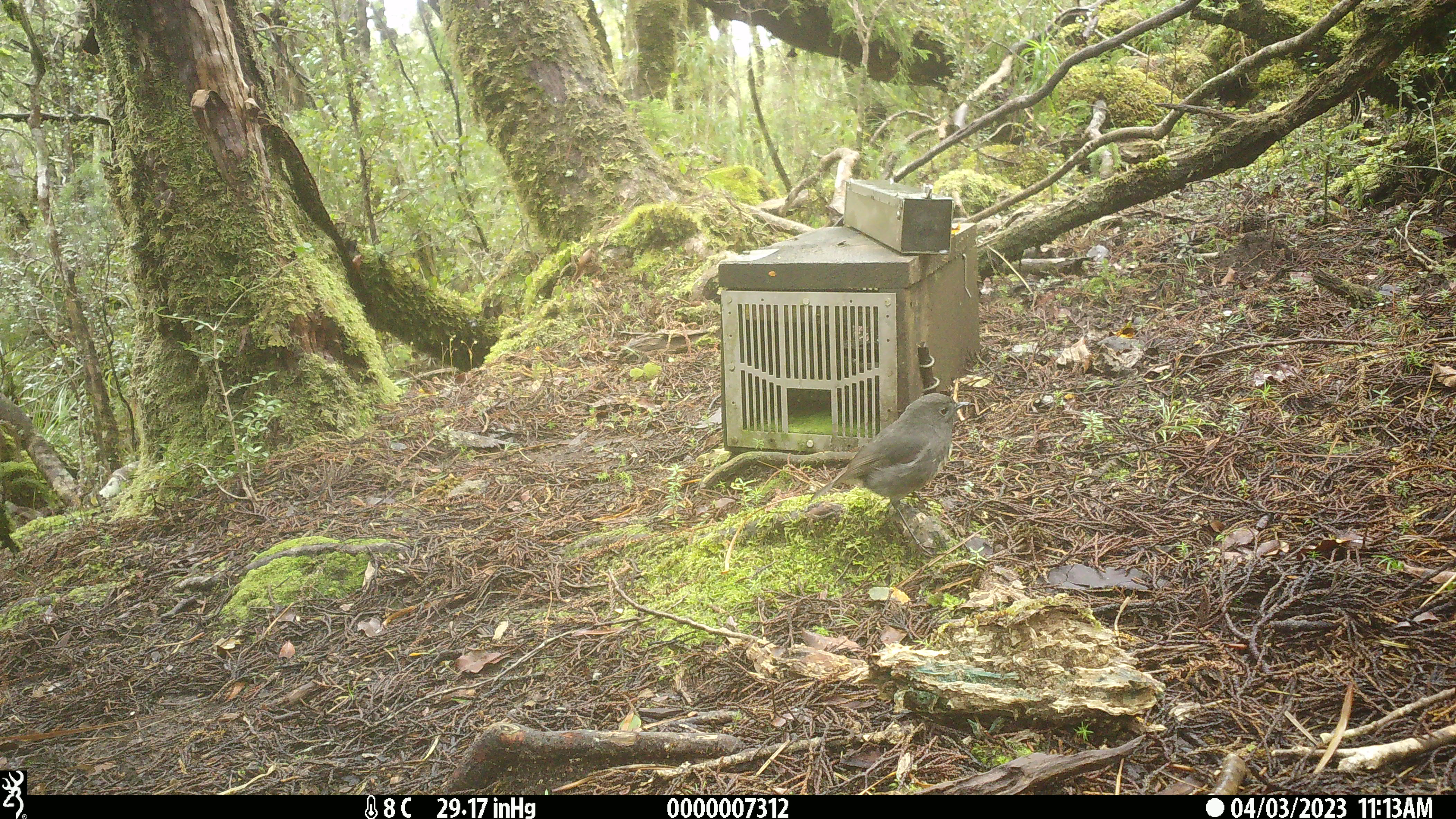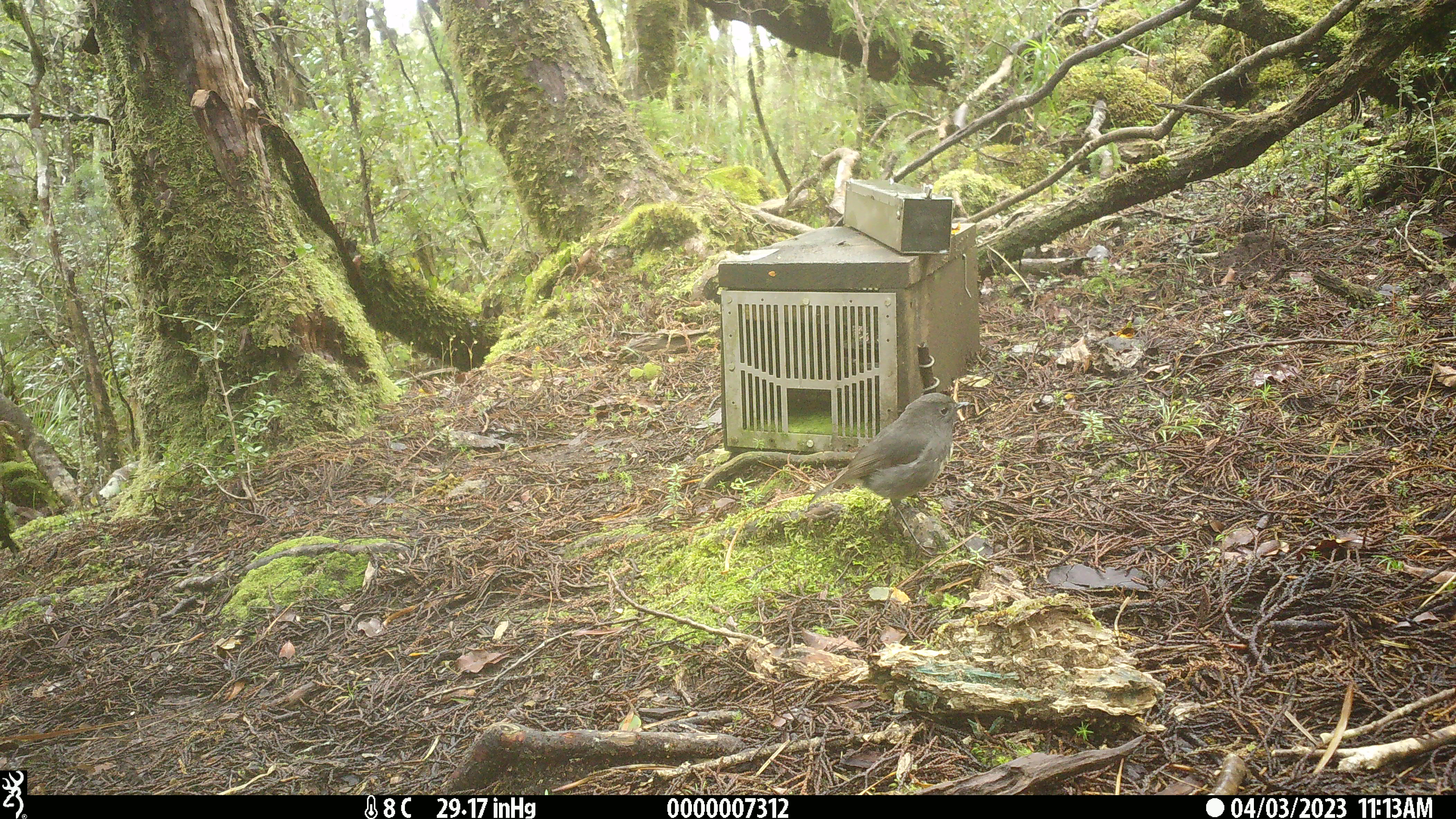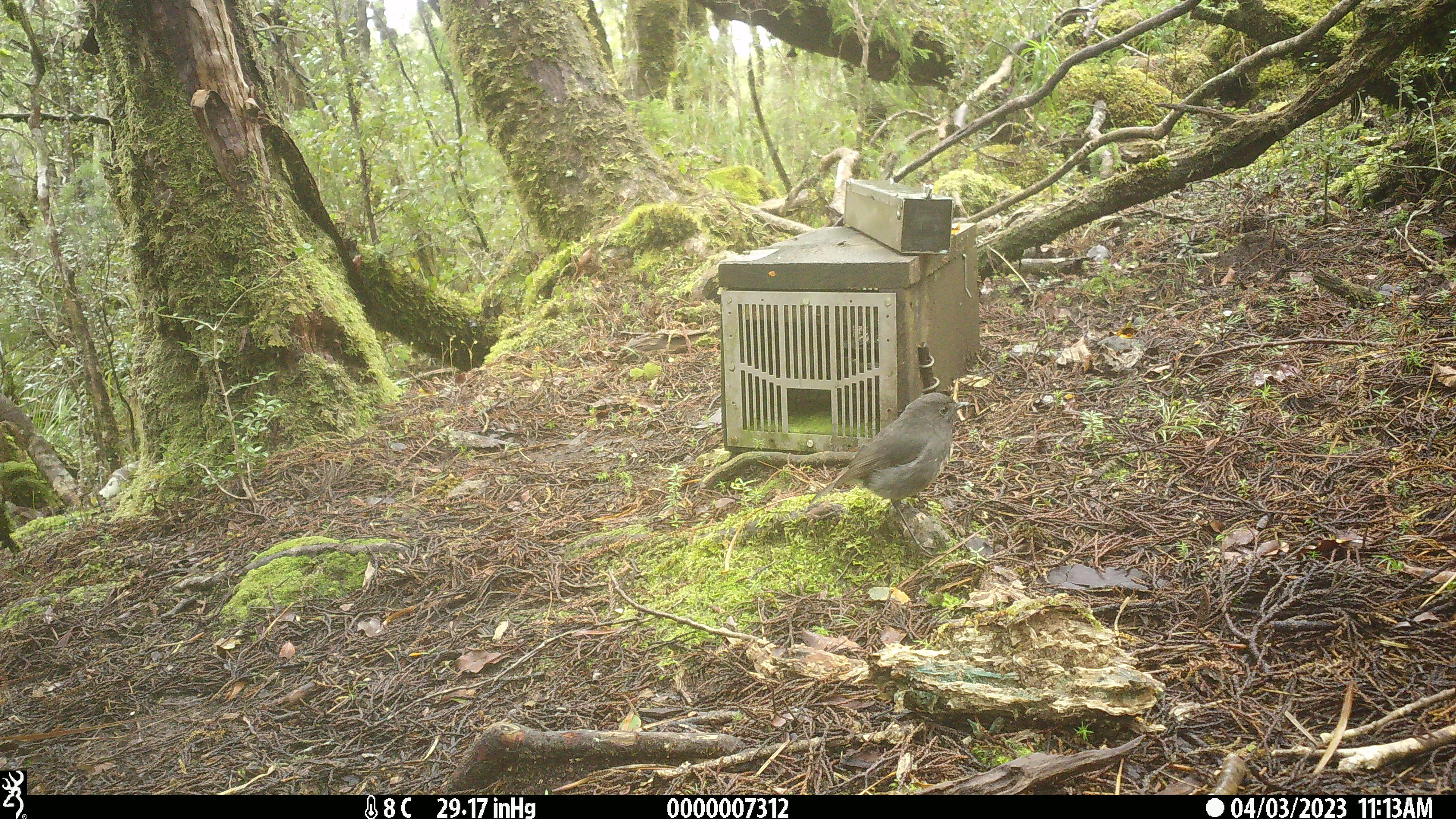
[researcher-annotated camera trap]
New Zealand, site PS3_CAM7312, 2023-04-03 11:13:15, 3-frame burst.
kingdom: Animalia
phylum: Chordata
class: Aves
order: Passeriformes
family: Petroicidae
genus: Petroica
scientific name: Petroica australis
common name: new zealand robin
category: robin